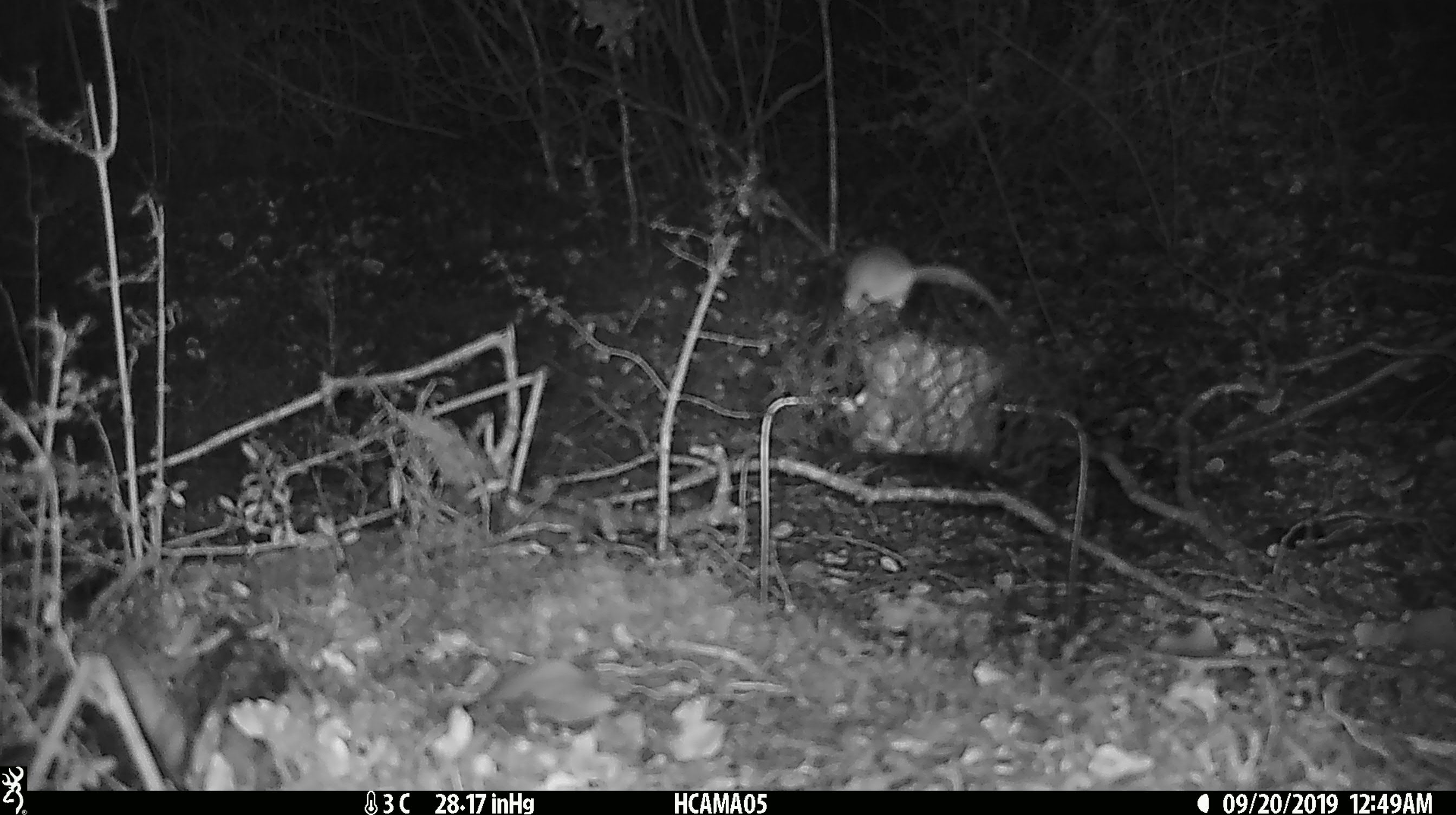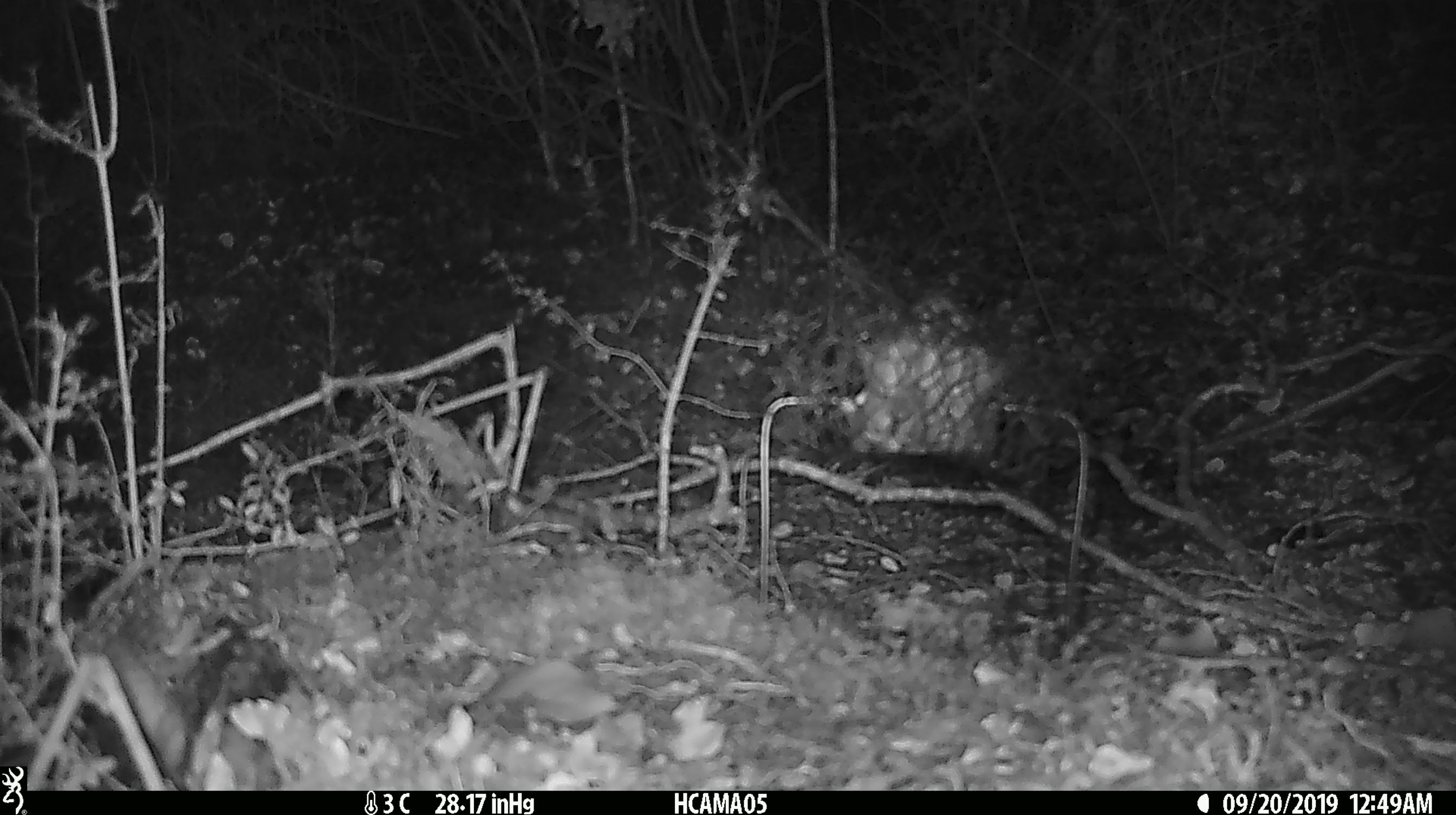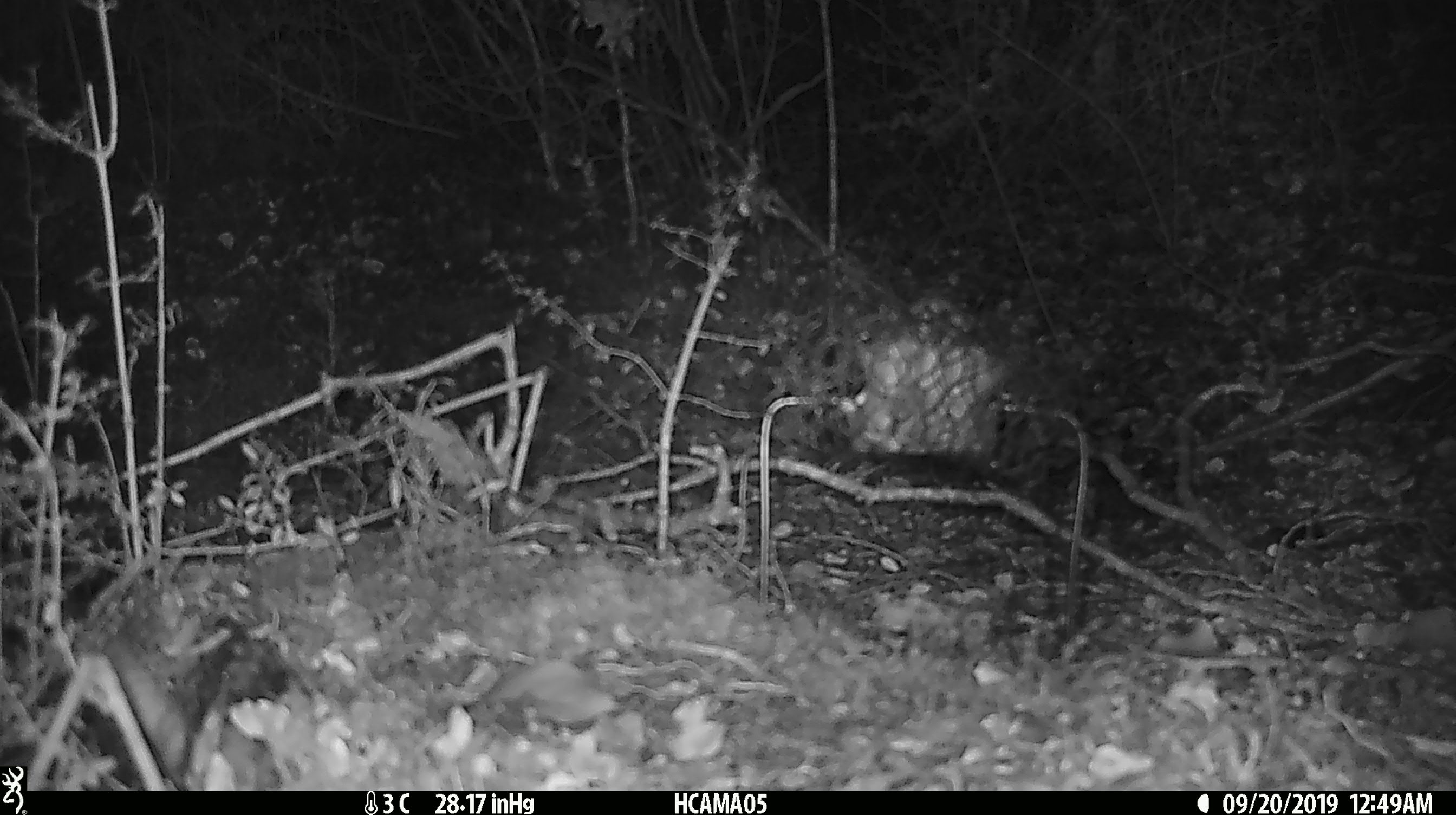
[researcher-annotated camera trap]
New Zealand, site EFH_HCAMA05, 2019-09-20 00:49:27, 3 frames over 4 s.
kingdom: Animalia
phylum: Chordata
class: Mammalia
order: Rodentia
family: Muridae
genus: Mus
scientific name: Mus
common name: mouse